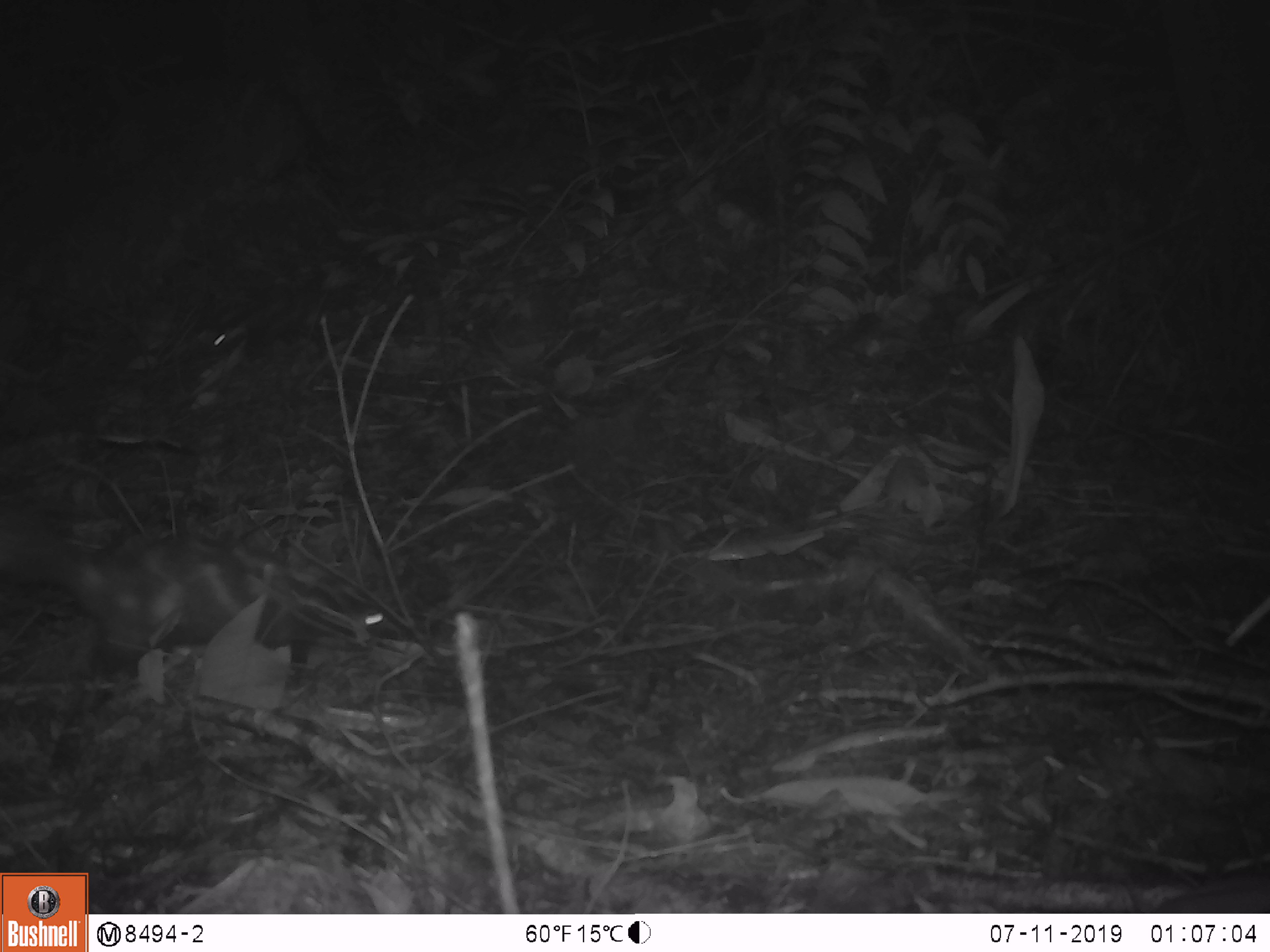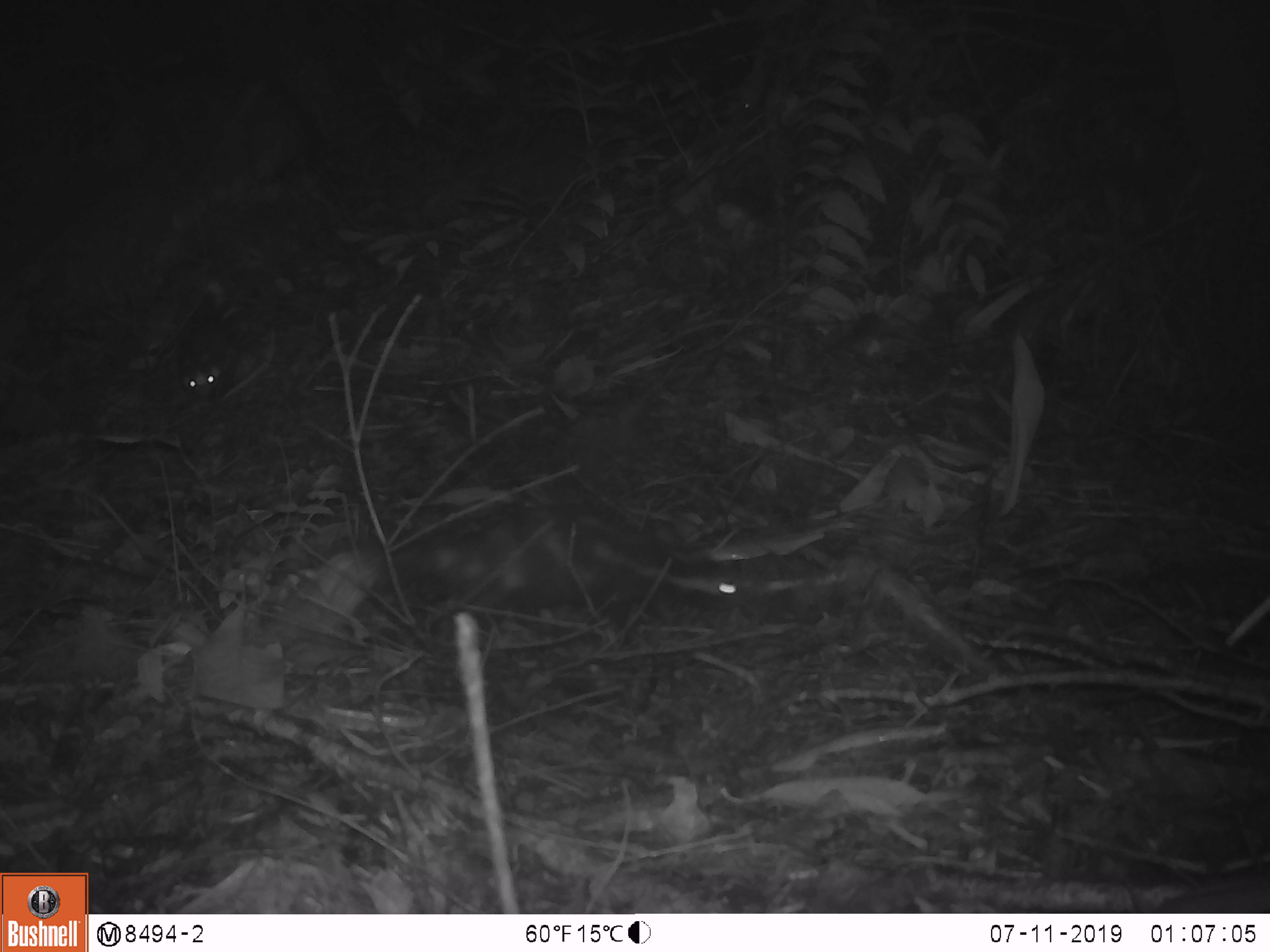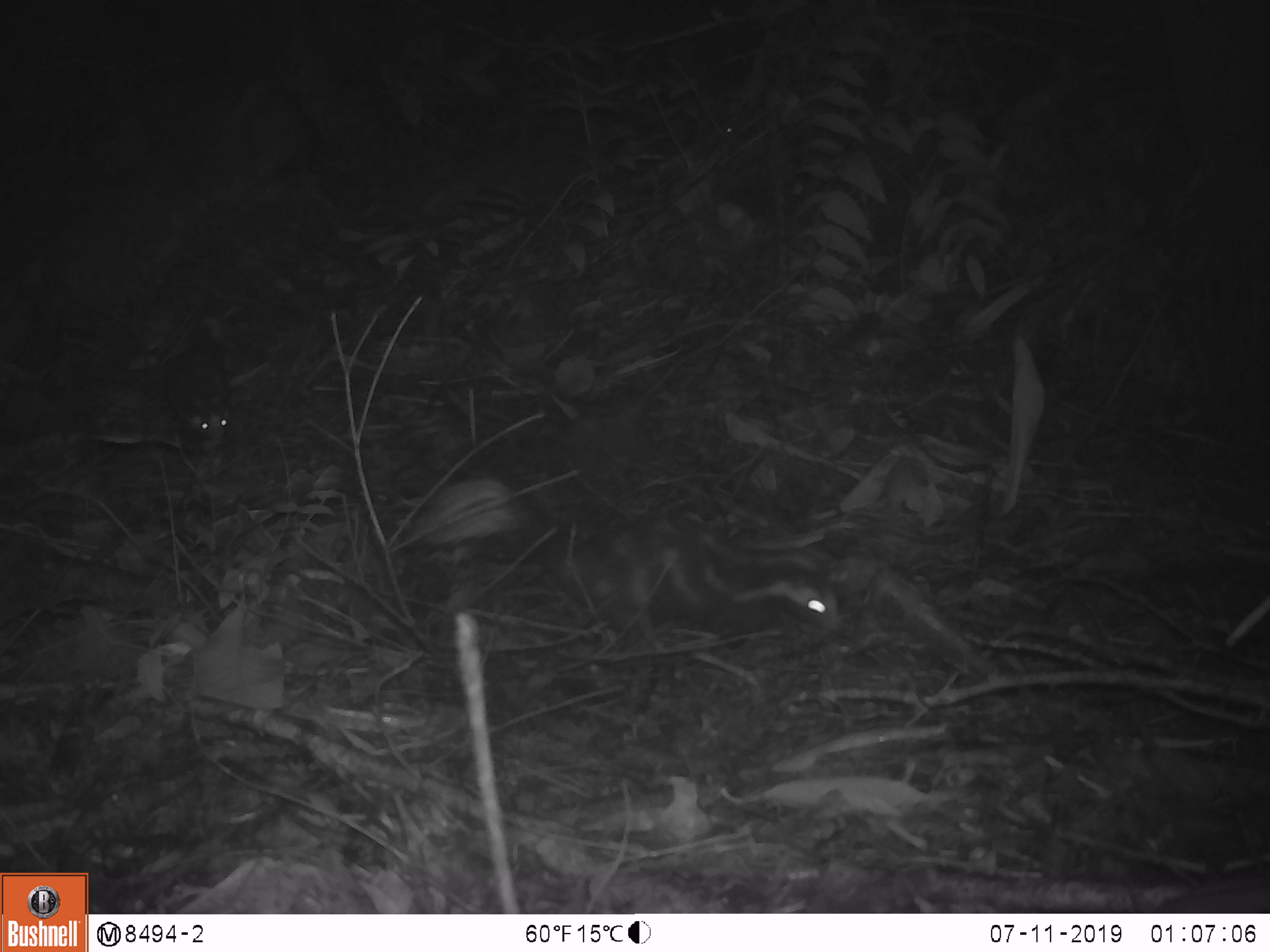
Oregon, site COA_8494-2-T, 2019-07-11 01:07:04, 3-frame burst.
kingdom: Animalia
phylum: Chordata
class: Mammalia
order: Carnivora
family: Mephitidae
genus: Spilogale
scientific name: Spilogale gracilis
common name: western spotted skunk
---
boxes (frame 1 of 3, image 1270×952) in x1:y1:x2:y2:
western spotted skunk: 8:522:400:682; 202:279:362:360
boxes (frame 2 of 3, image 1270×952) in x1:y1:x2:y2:
western spotted skunk: 327:511:748:638; 175:281:295:404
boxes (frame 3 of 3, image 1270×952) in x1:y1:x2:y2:
western spotted skunk: 408:473:848:638; 145:304:247:462